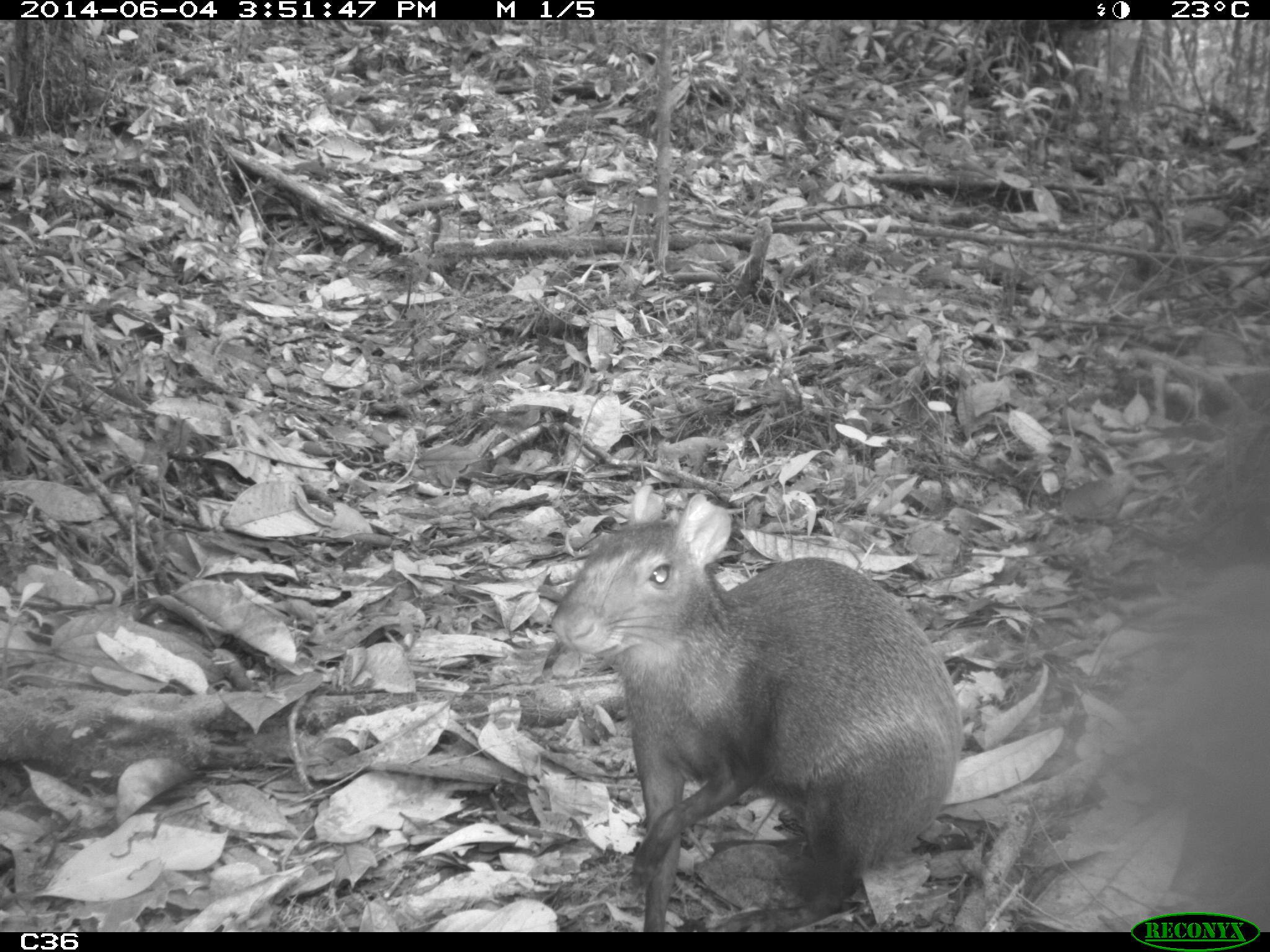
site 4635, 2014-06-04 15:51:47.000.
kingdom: Animalia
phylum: Chordata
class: Mammalia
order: Rodentia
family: Dasyproctidae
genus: Dasyprocta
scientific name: Dasyprocta leporina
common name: red-rumped agouti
Dasyprocta leporina (red-rumped agouti), count 1, age adult.